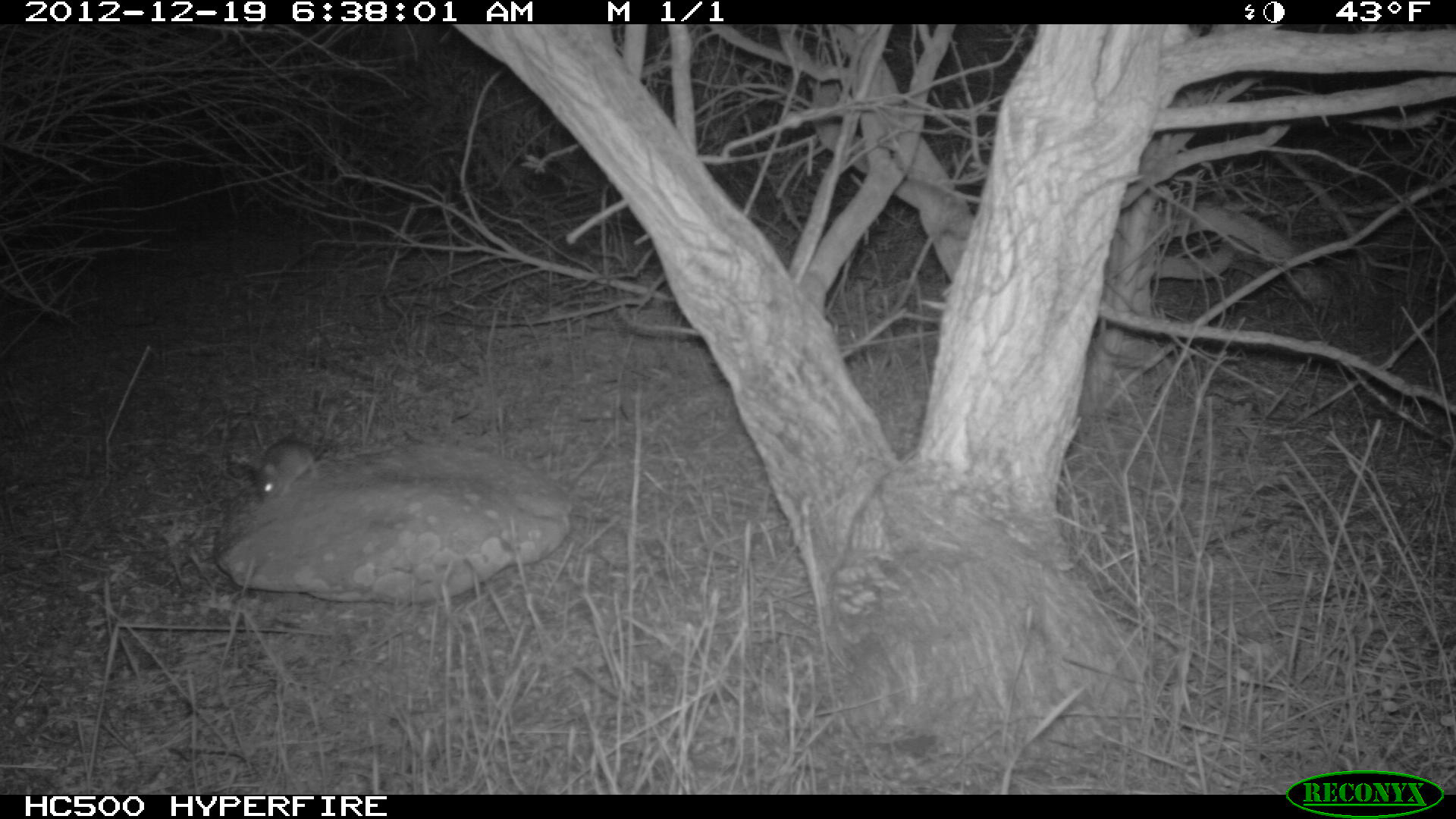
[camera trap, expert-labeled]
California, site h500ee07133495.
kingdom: Animalia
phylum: Chordata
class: Mammalia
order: Rodentia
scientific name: Rodentia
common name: rodent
Rodent (Rodentia).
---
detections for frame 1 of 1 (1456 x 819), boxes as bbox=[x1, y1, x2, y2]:
rodent: bbox=[255, 440, 318, 505]